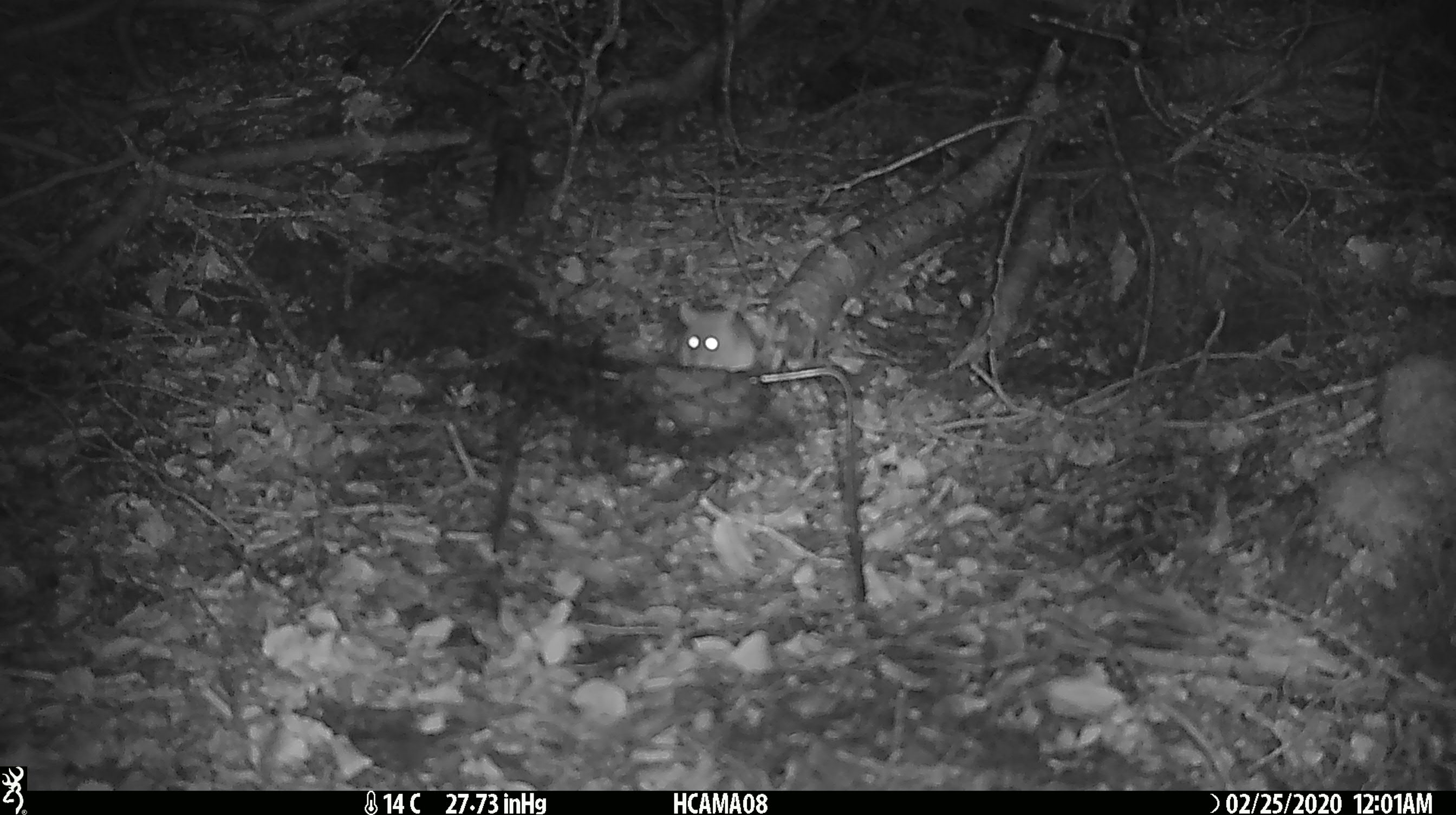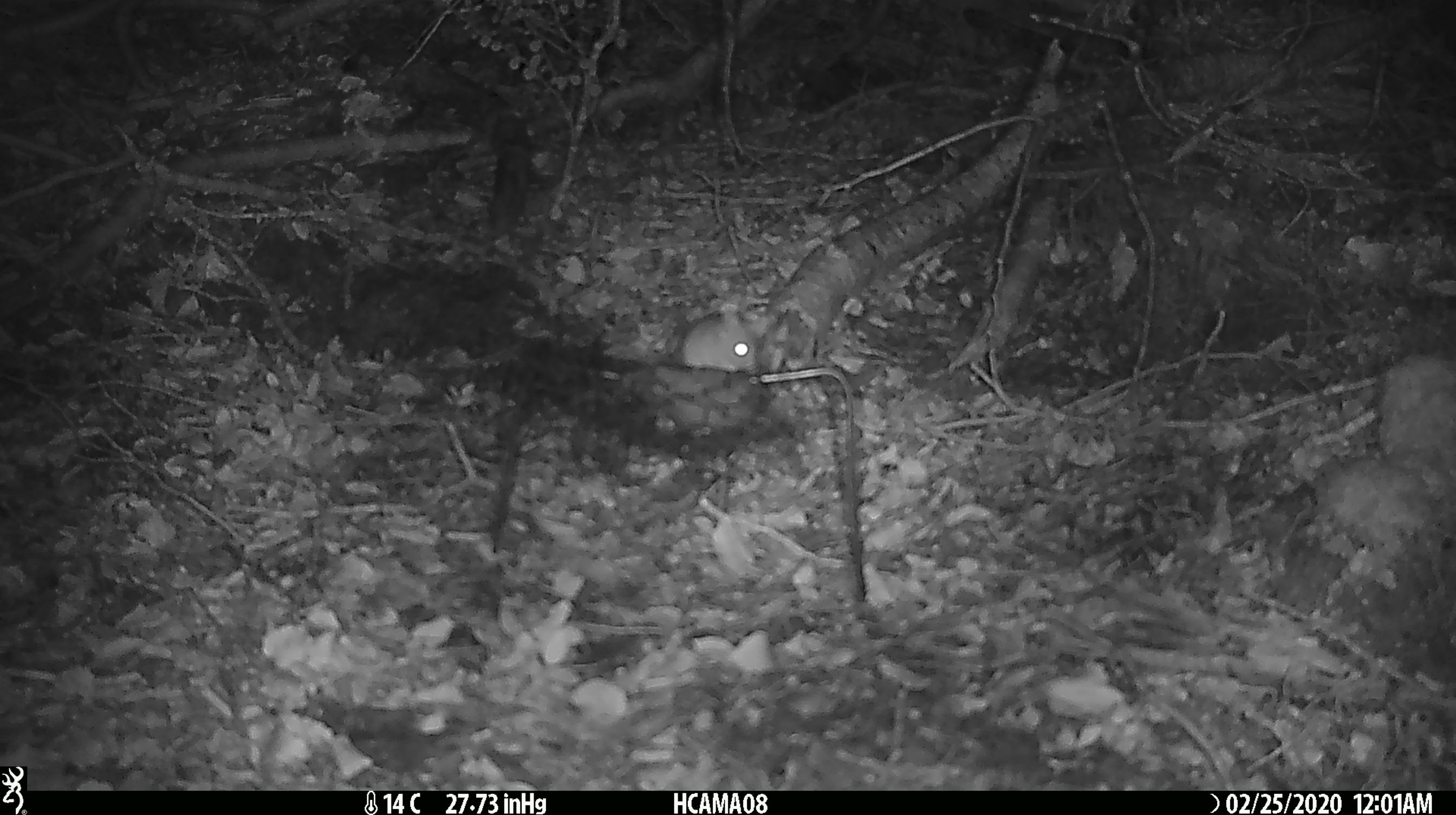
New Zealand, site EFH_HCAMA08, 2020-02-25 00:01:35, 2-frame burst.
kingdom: Animalia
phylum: Chordata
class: Mammalia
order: Rodentia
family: Muridae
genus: Mus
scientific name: Mus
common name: mouse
Mouse (Mus).